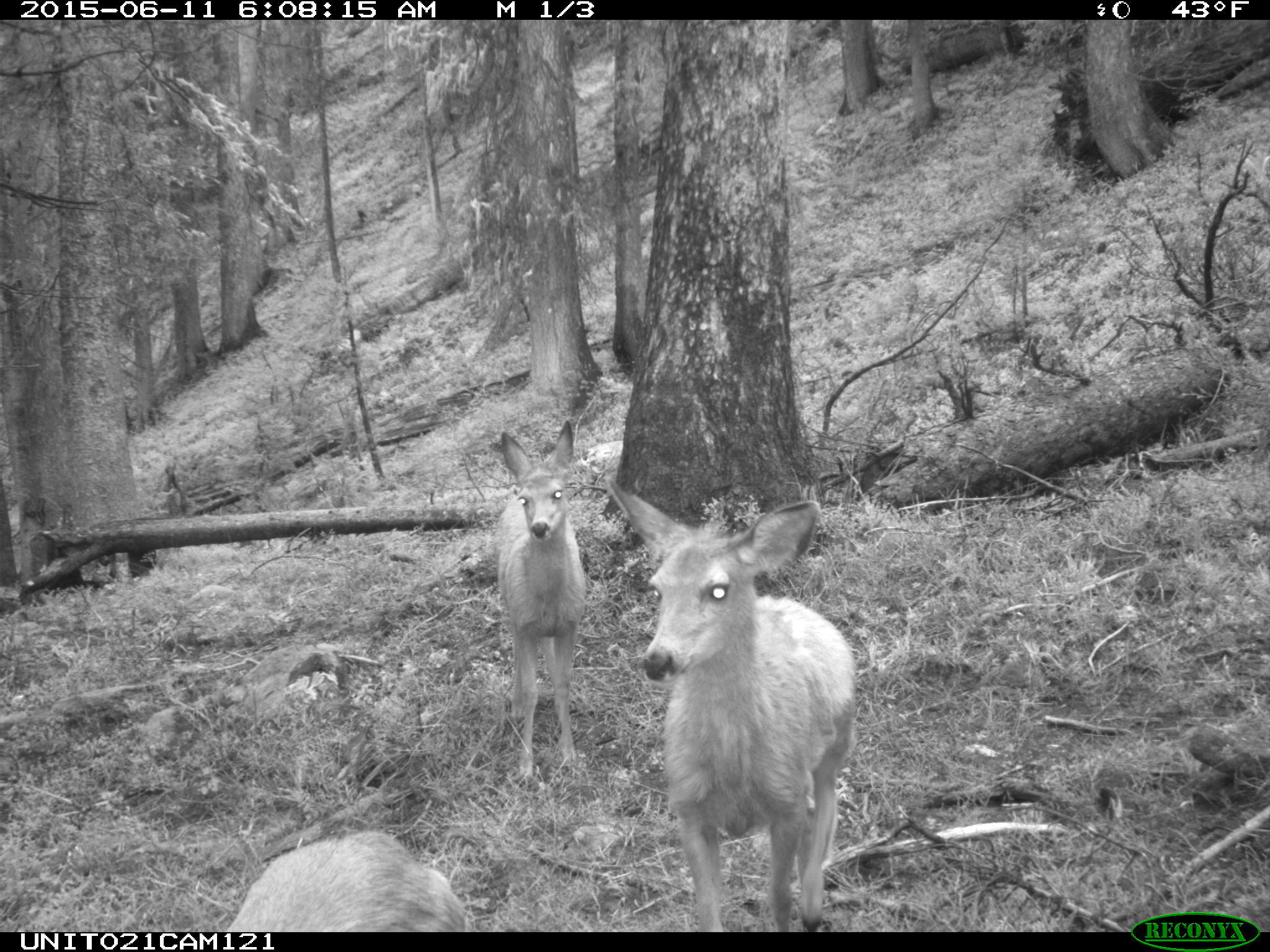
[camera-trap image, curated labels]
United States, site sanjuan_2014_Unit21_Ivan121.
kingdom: Animalia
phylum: Chordata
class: Mammalia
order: Artiodactyla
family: Cervidae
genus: Odocoileus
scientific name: Odocoileus hemionus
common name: mule deer